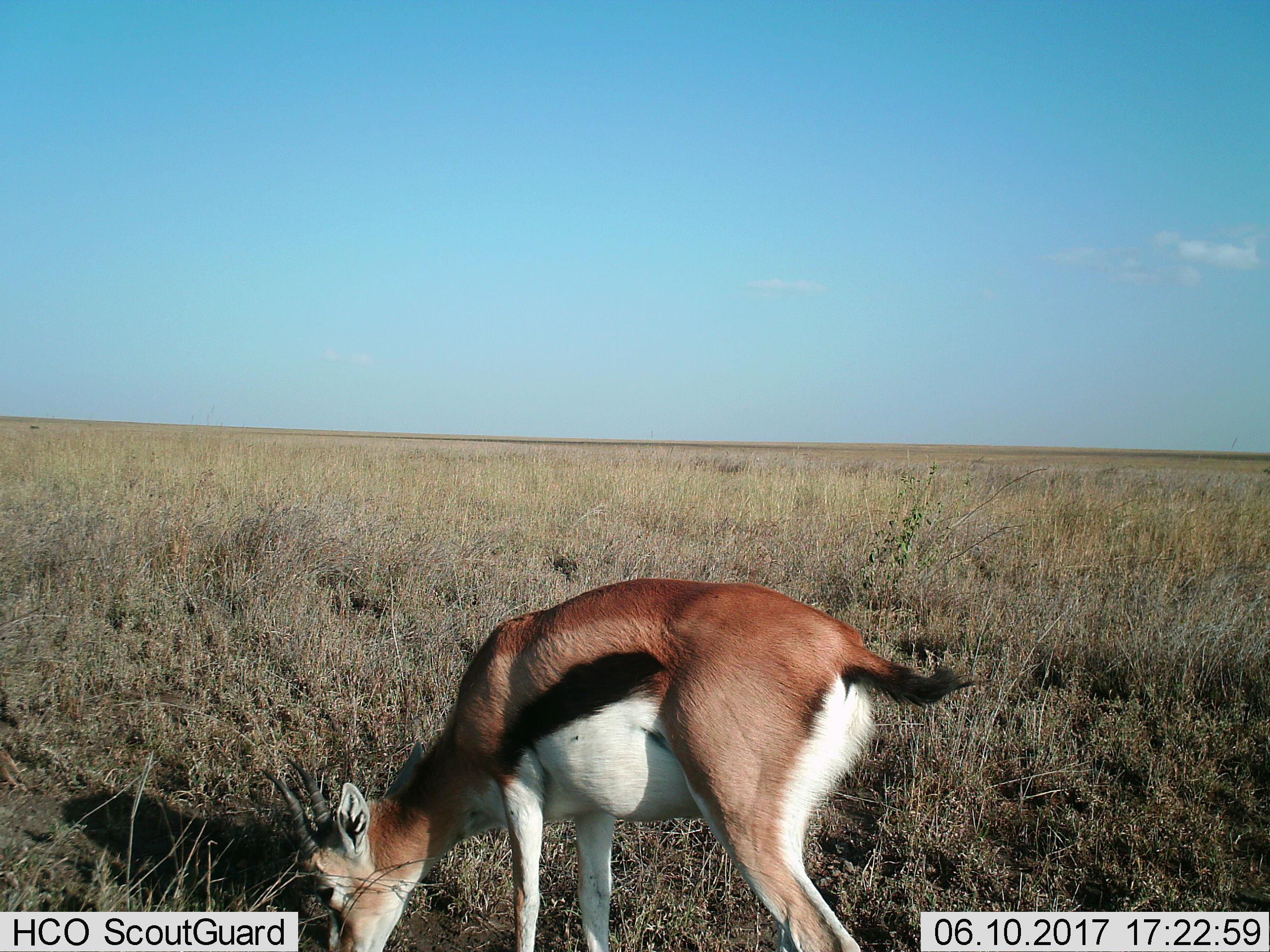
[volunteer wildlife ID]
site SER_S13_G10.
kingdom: Animalia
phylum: Chordata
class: Mammalia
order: Artiodactyla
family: Bovidae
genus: Eudorcas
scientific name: Eudorcas thomsonii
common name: thomson's gazelle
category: gazellethomsons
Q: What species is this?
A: Gazellethomsons (thomson's gazelle) (Eudorcas thomsonii).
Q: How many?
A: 1.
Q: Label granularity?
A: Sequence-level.